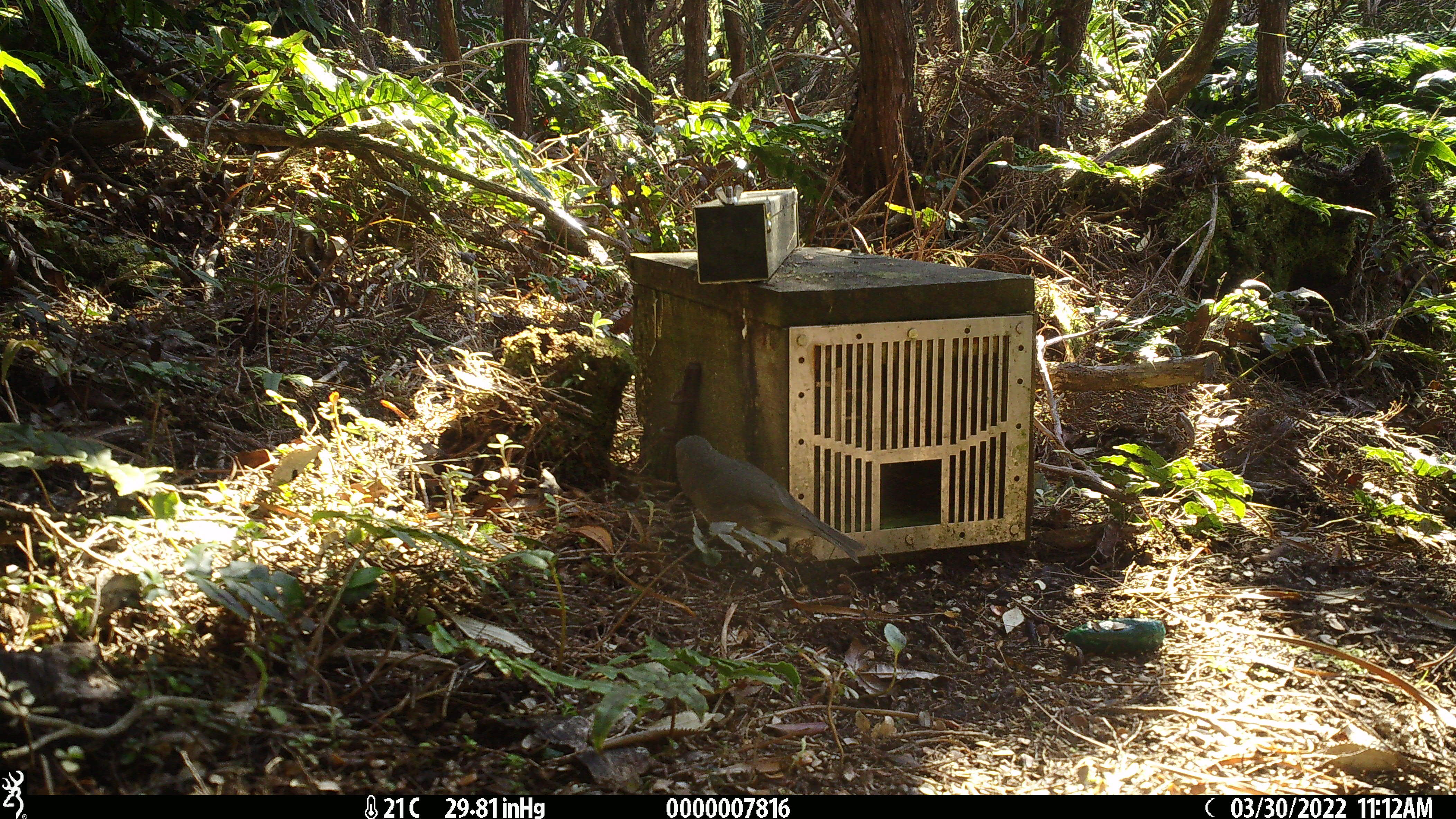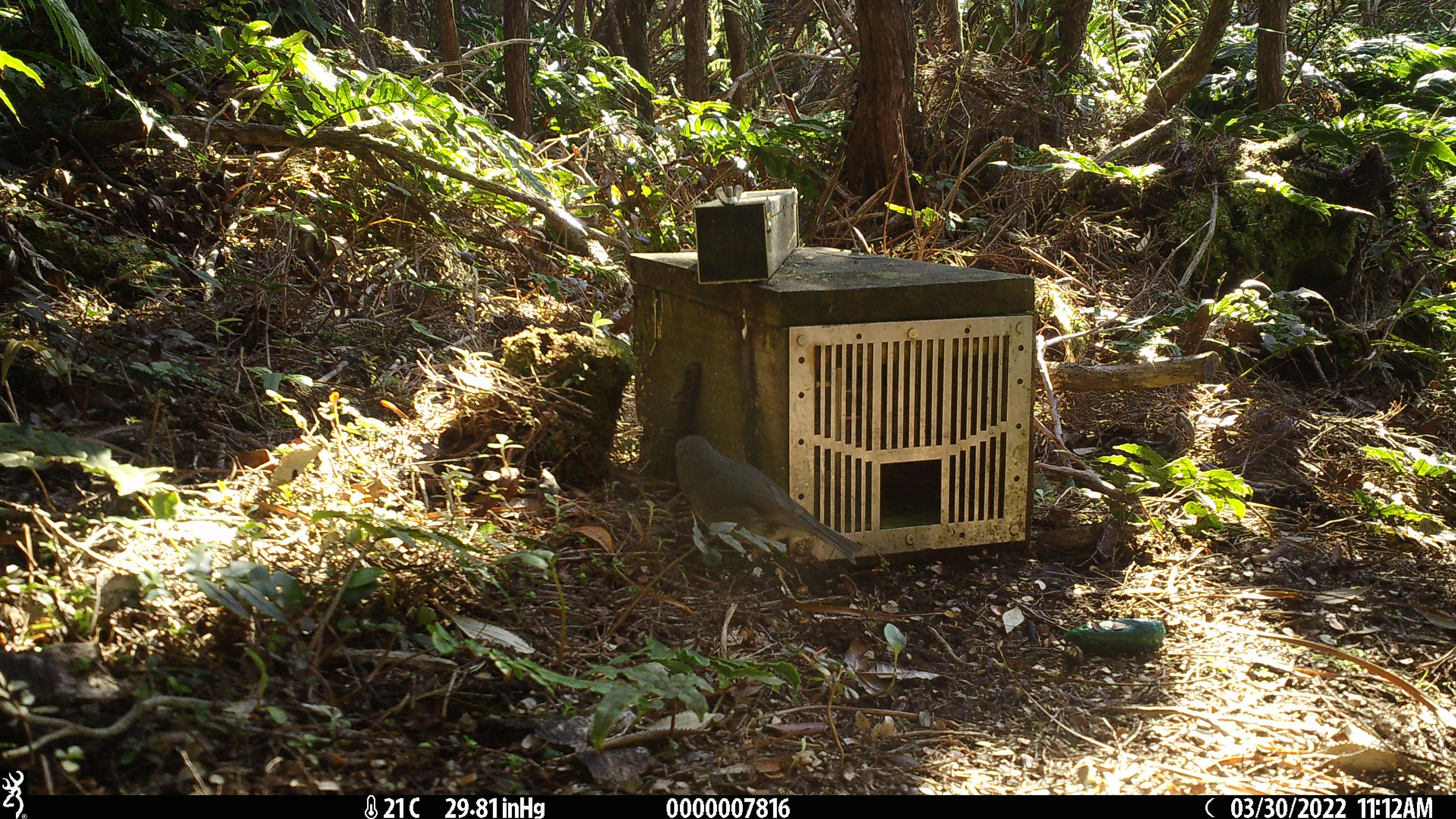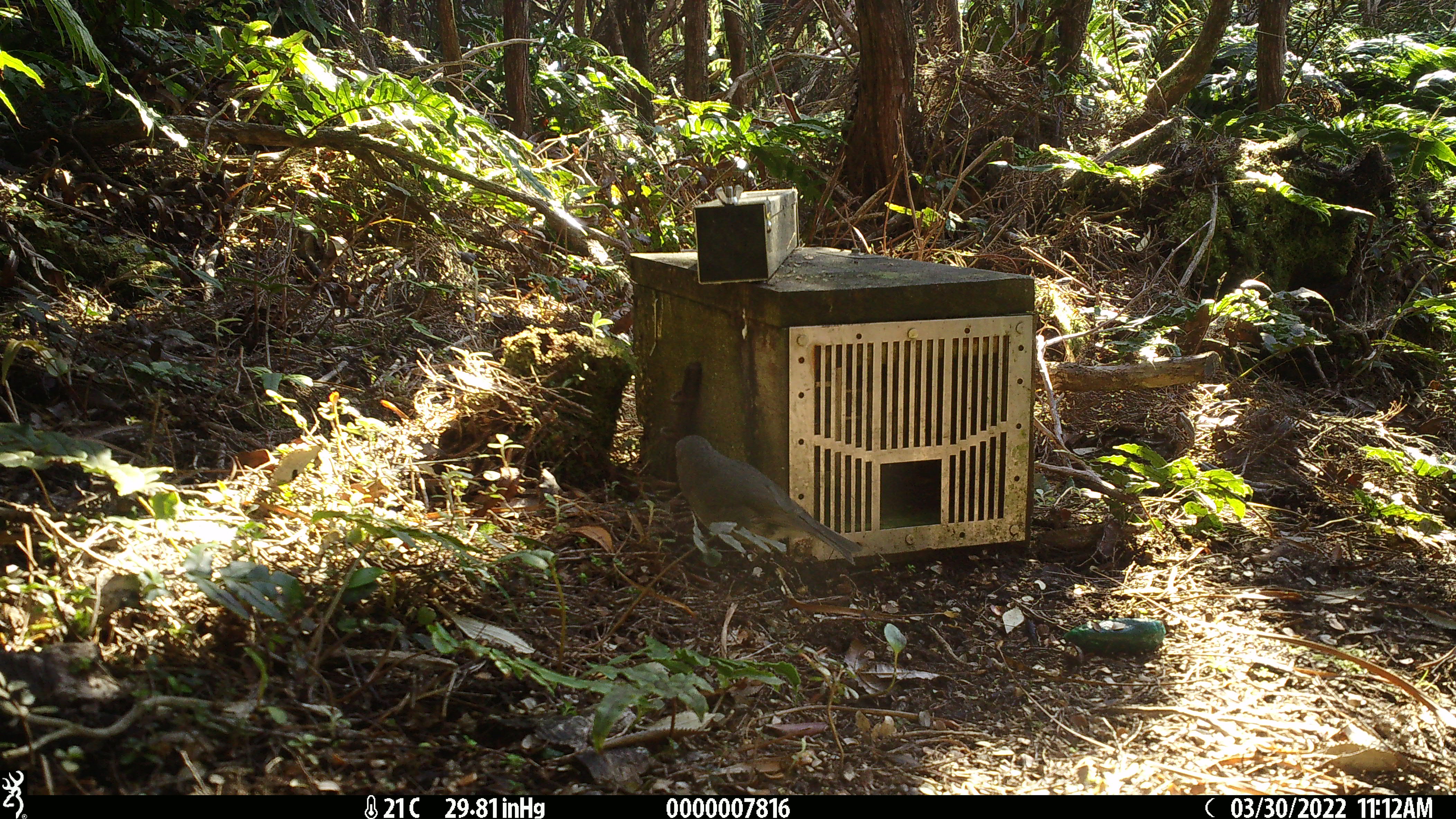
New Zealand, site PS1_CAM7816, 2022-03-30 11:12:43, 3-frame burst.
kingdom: Animalia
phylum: Chordata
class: Aves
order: Passeriformes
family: Petroicidae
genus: Petroica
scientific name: Petroica australis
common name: new zealand robin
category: robin